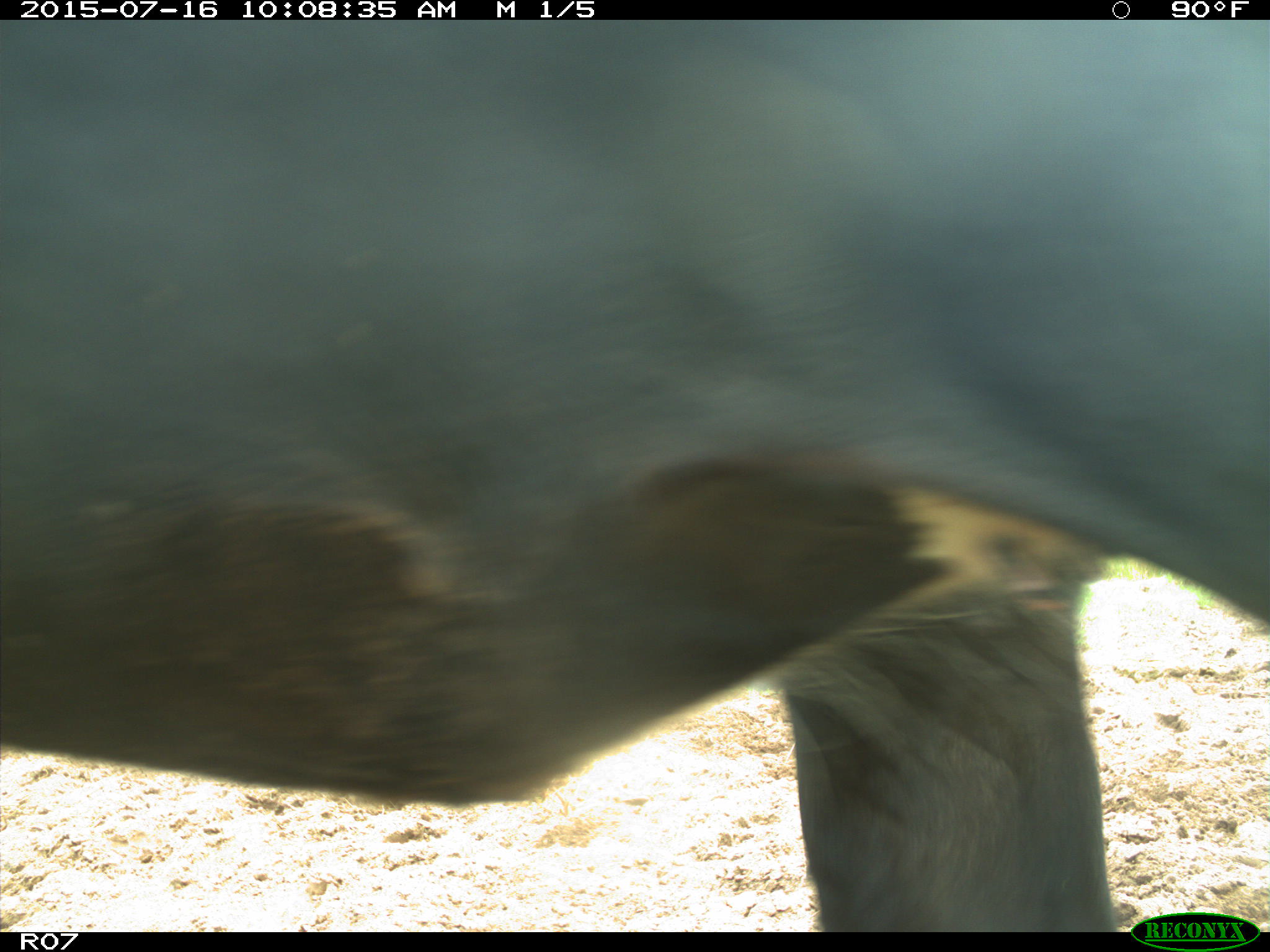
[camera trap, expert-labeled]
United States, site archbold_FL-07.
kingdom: Animalia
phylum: Chordata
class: Mammalia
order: Artiodactyla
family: Bovidae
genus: Bos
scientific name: Bos taurus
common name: domestic cow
Bos taurus (domestic cow).